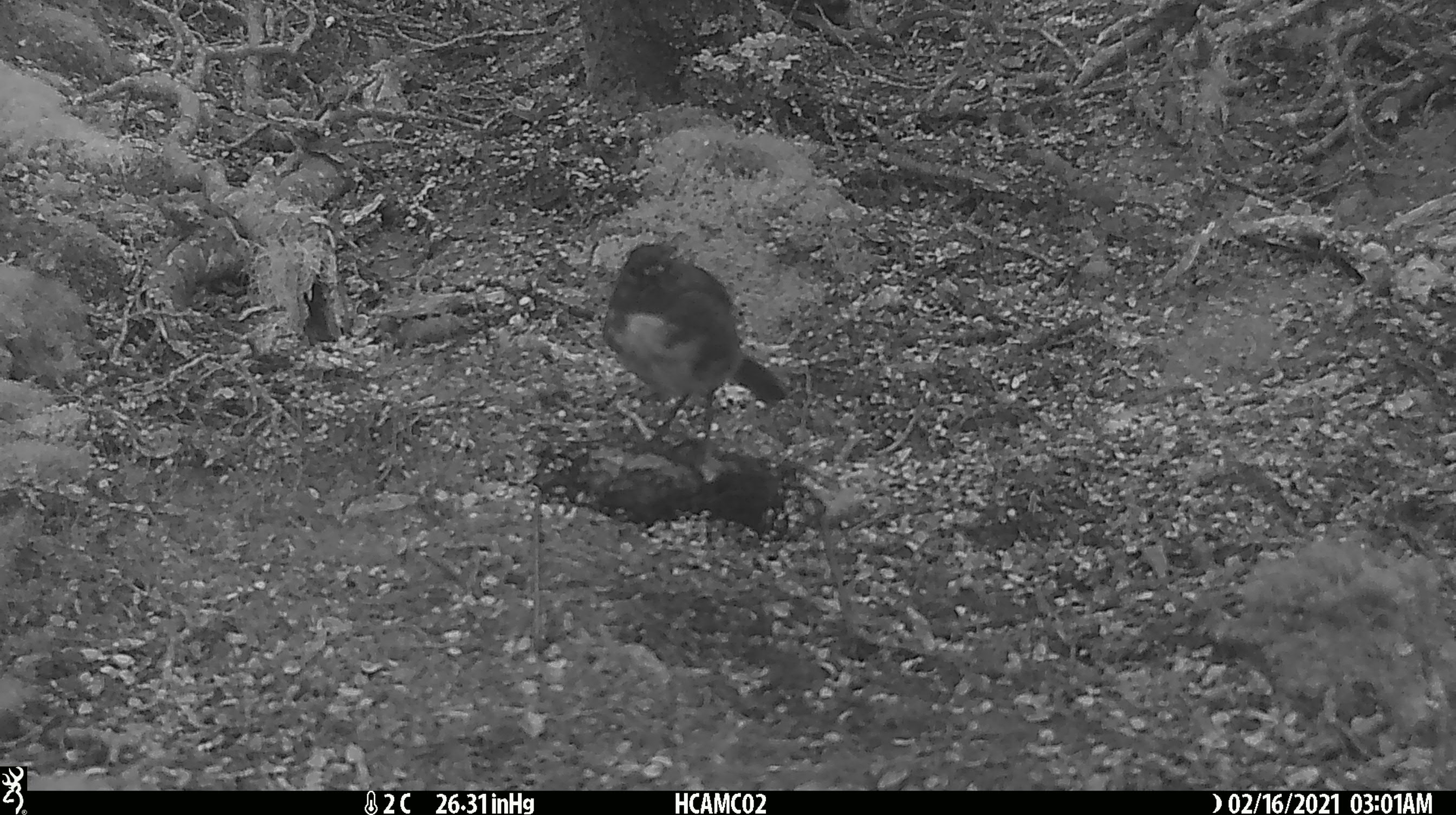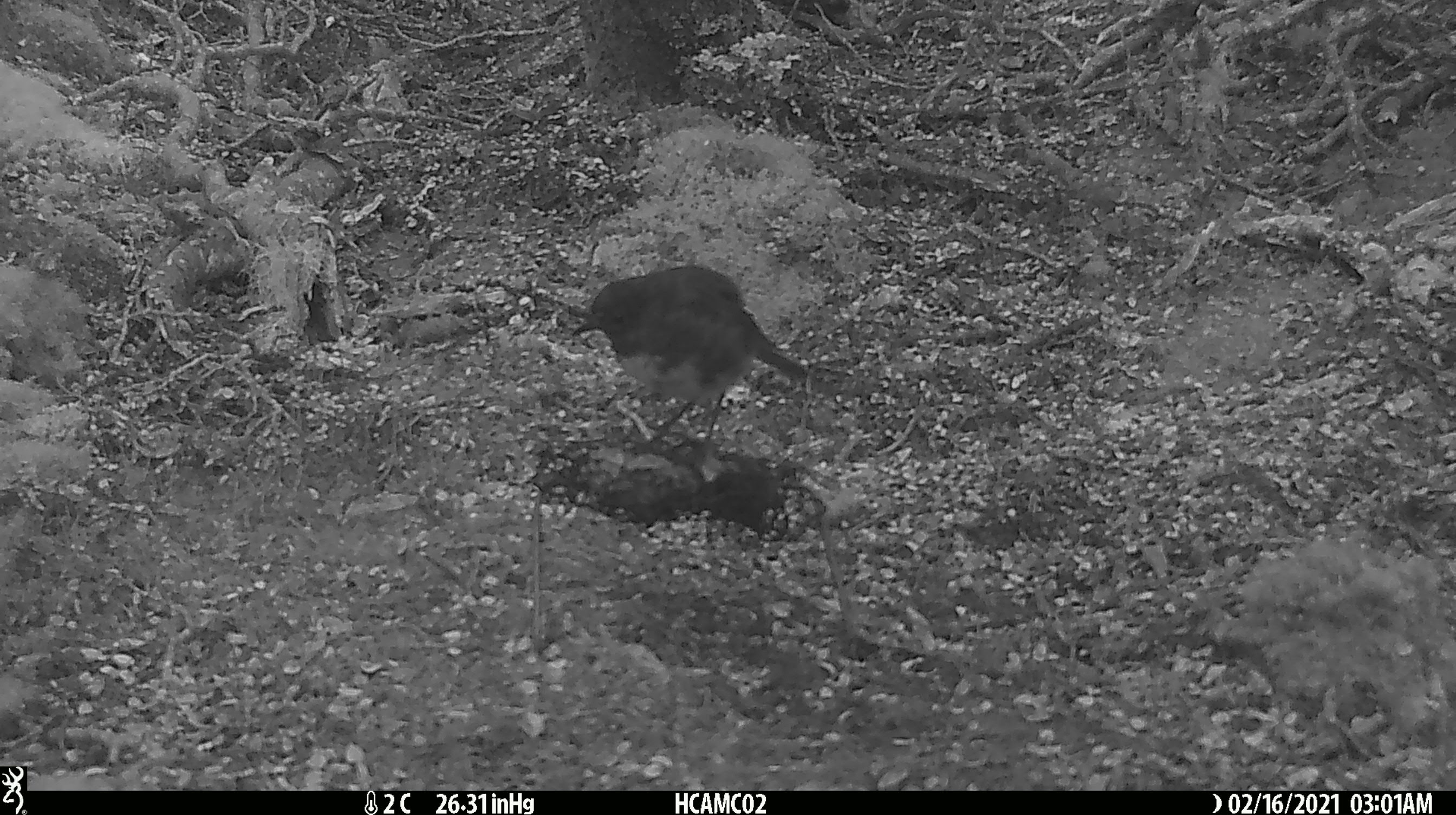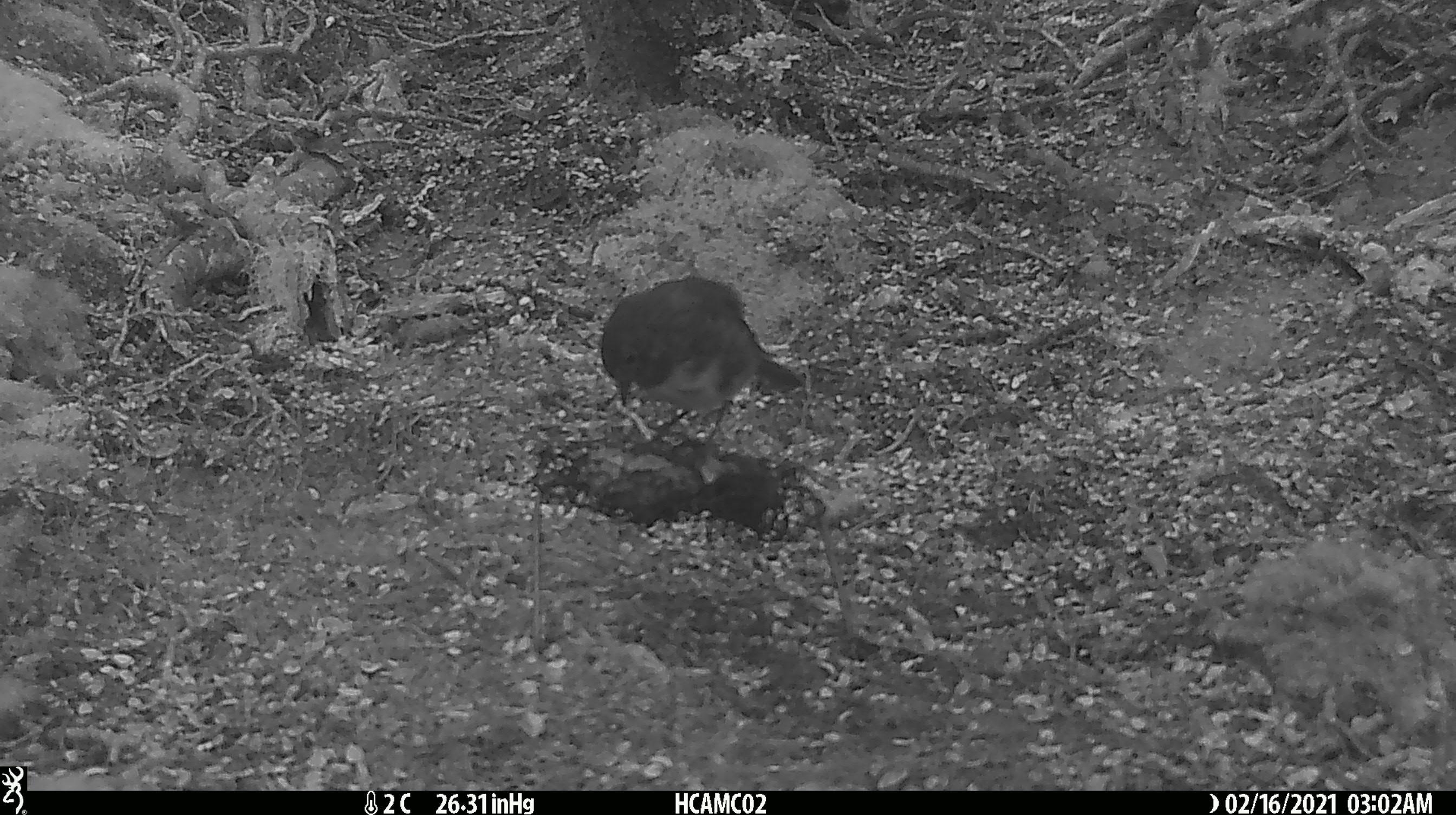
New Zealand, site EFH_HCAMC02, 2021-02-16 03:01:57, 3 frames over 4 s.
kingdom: Animalia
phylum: Chordata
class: Aves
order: Passeriformes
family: Petroicidae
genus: Petroica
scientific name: Petroica australis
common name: new zealand robin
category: robin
Robin (new zealand robin) (Petroica australis).